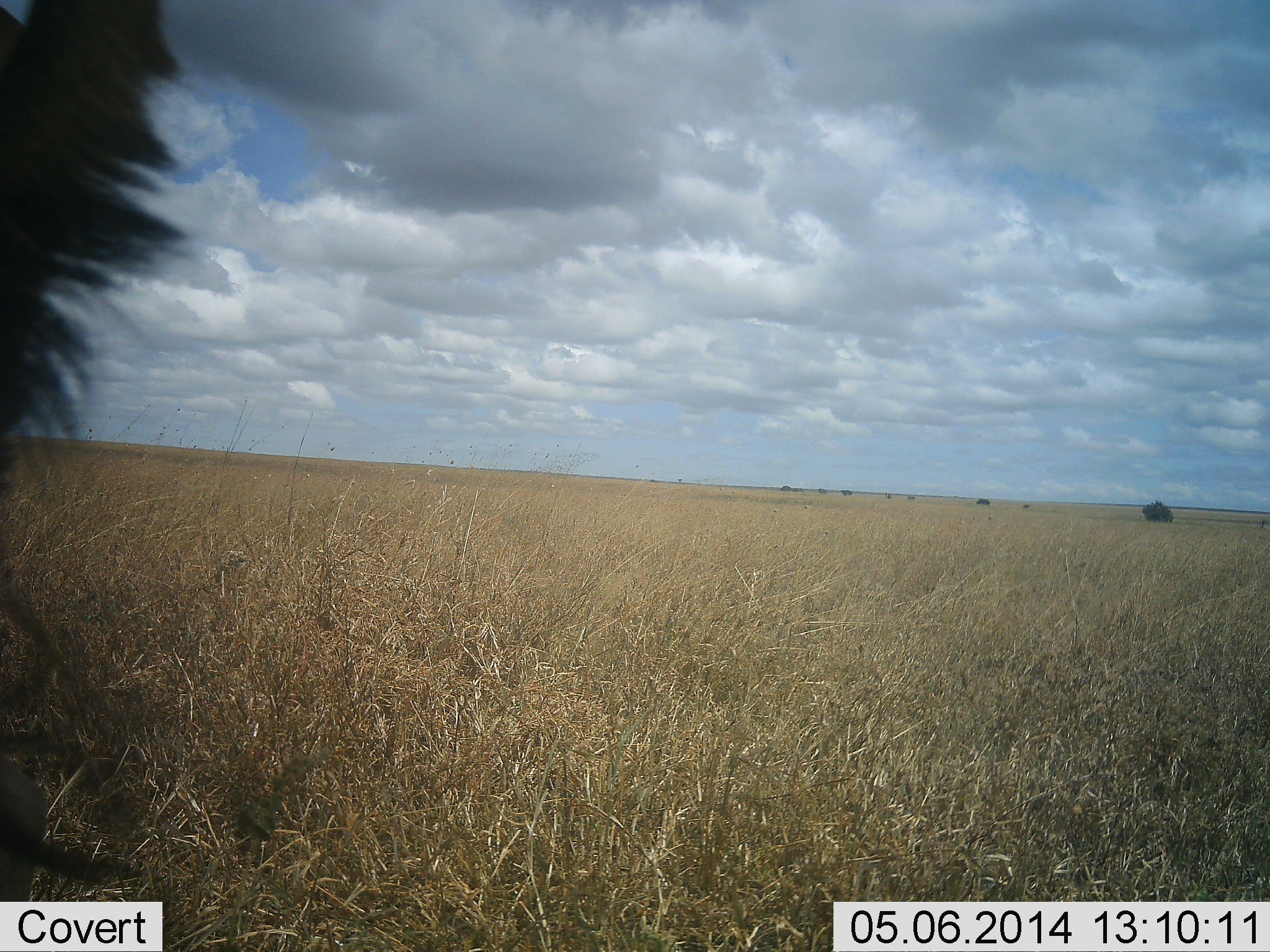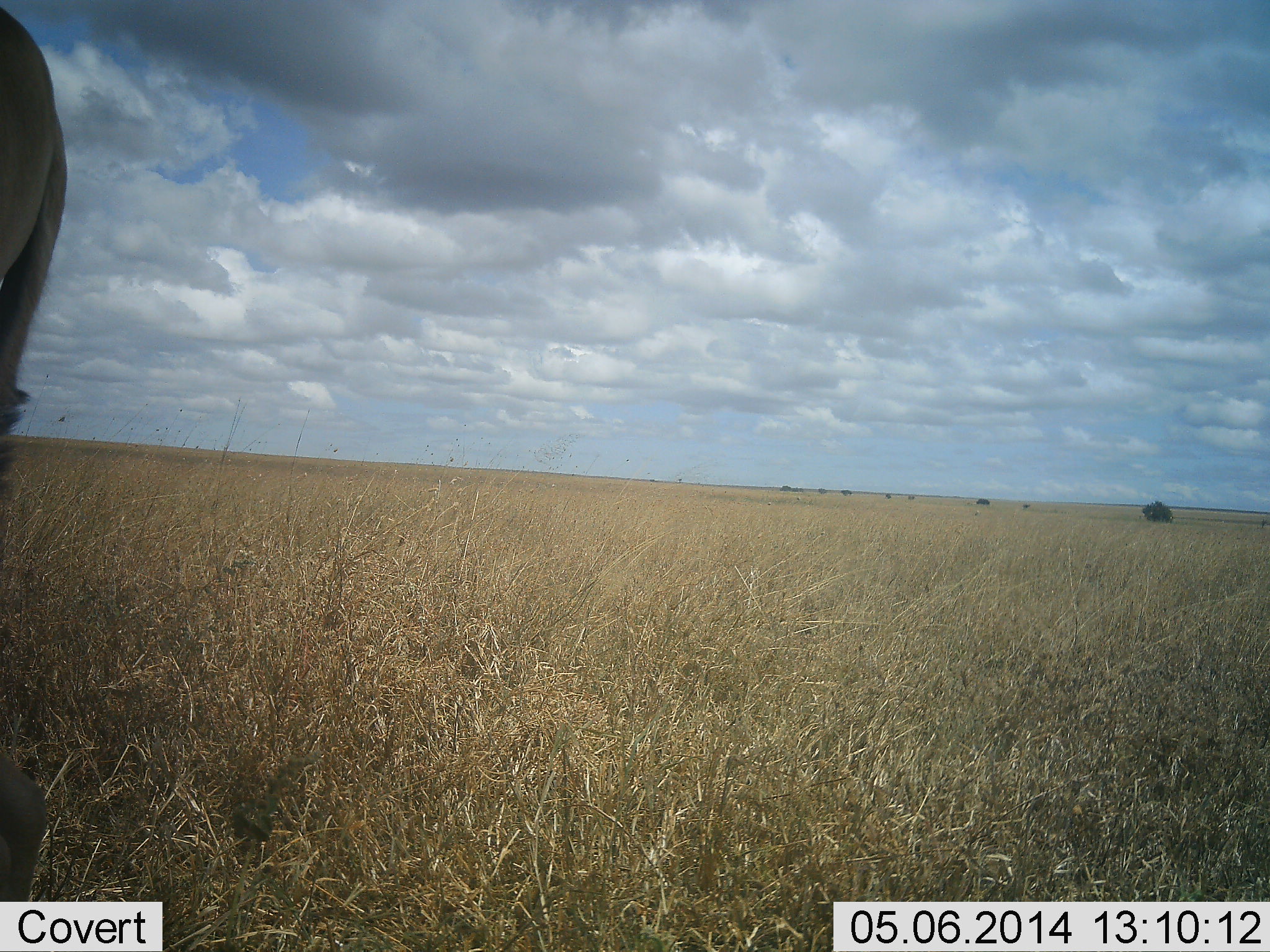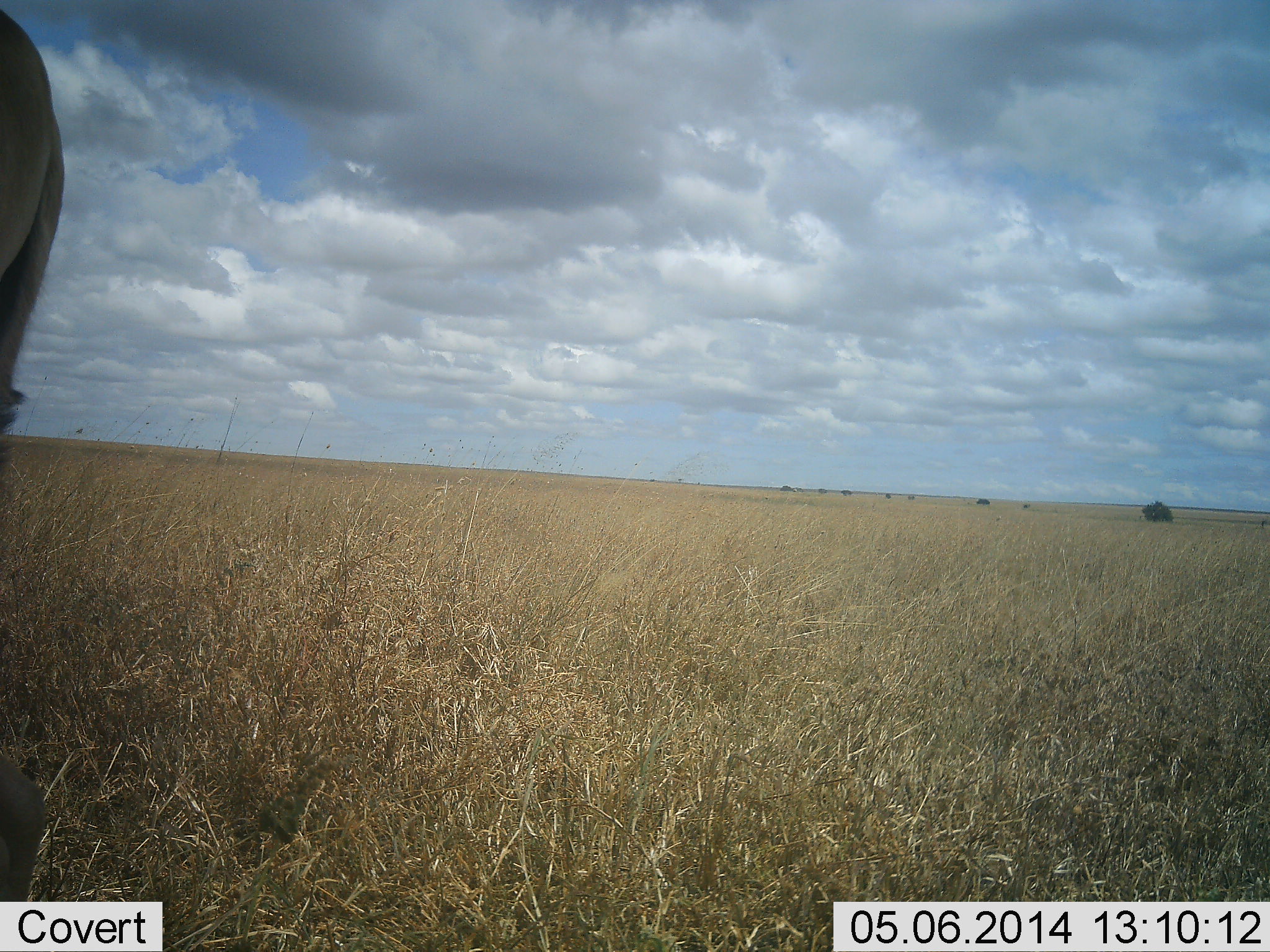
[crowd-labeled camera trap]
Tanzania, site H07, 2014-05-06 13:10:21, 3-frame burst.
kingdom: Animalia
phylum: Chordata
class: Mammalia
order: Artiodactyla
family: Bovidae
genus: Connochaetes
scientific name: Connochaetes taurinus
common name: blue wildebeest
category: wildebeest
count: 1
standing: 86%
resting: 0%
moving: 0%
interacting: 0%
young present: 0%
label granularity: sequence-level